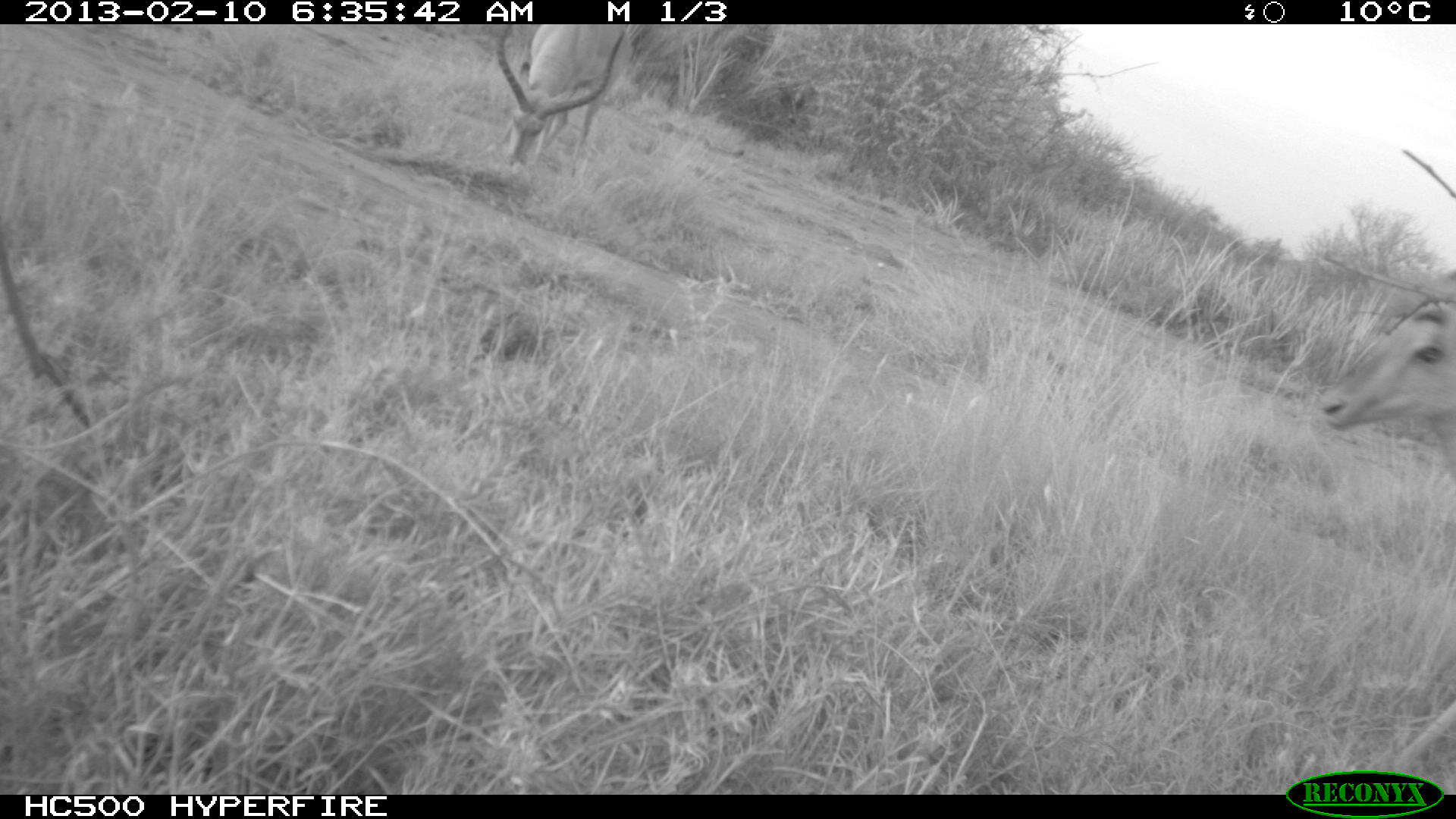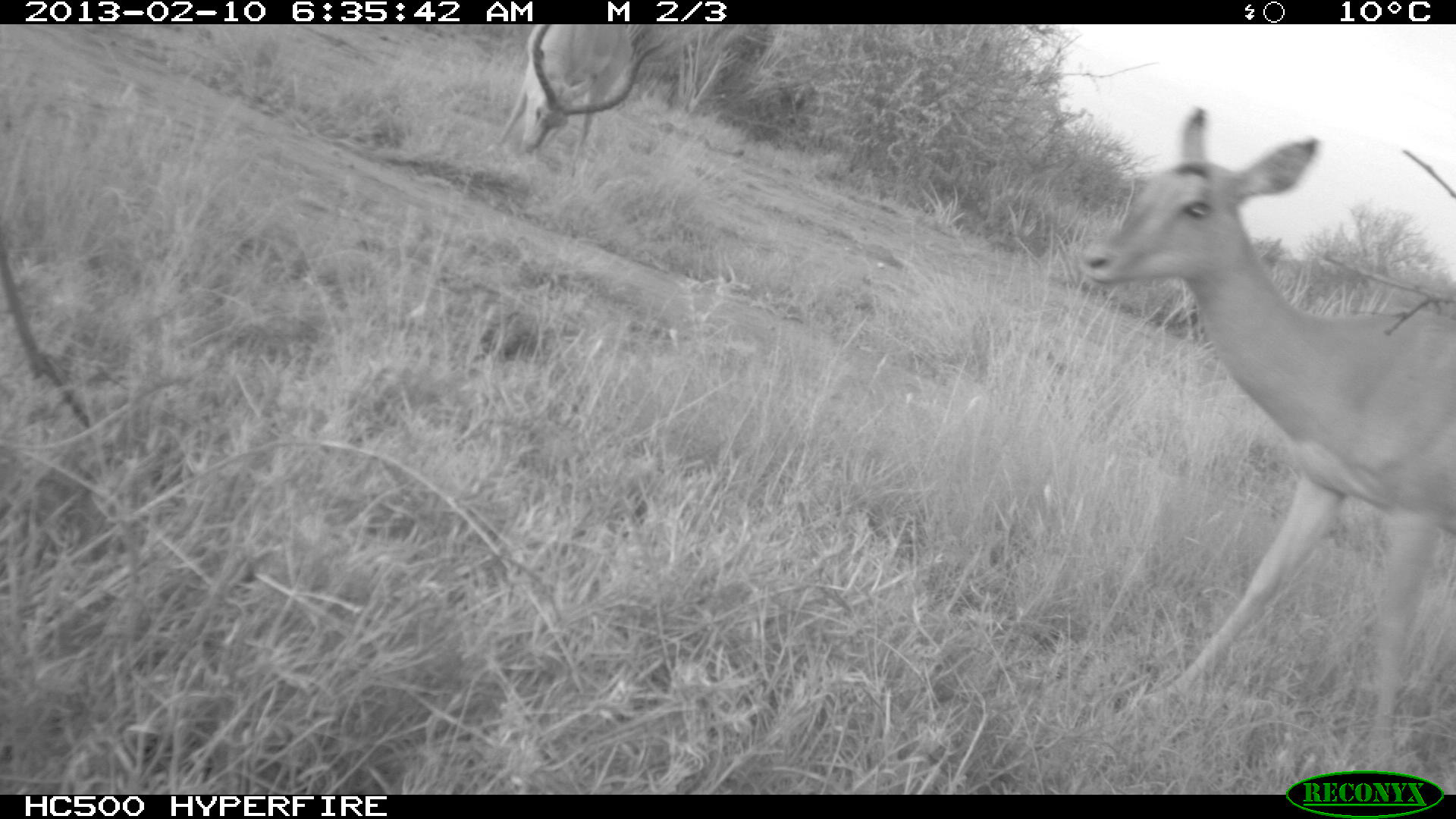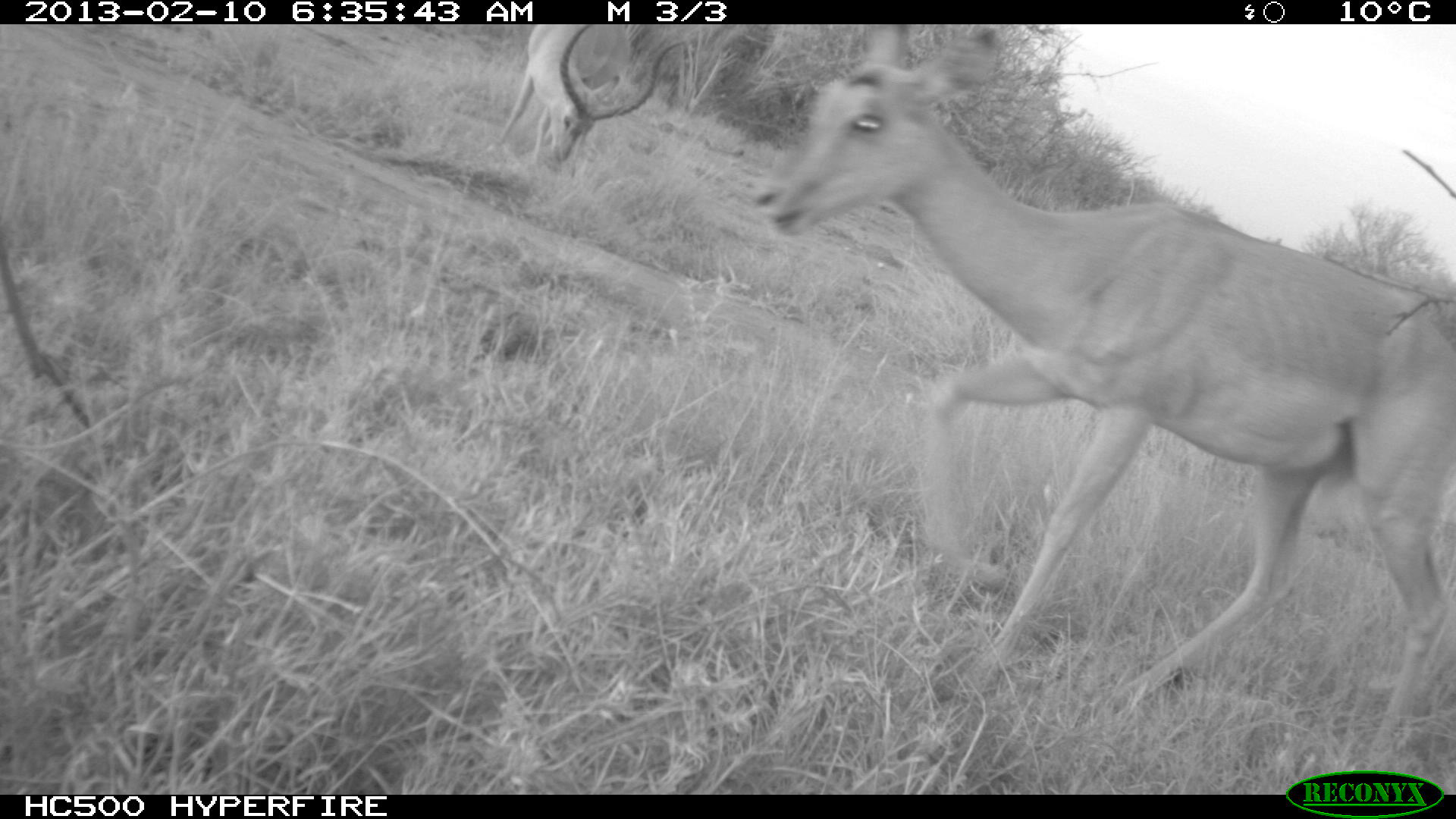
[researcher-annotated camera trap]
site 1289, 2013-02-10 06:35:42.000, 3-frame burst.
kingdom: Animalia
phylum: Chordata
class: Mammalia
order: Artiodactyla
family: Bovidae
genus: Aepyceros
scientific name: Aepyceros melampus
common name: impala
Aepyceros melampus (impala), count 2.